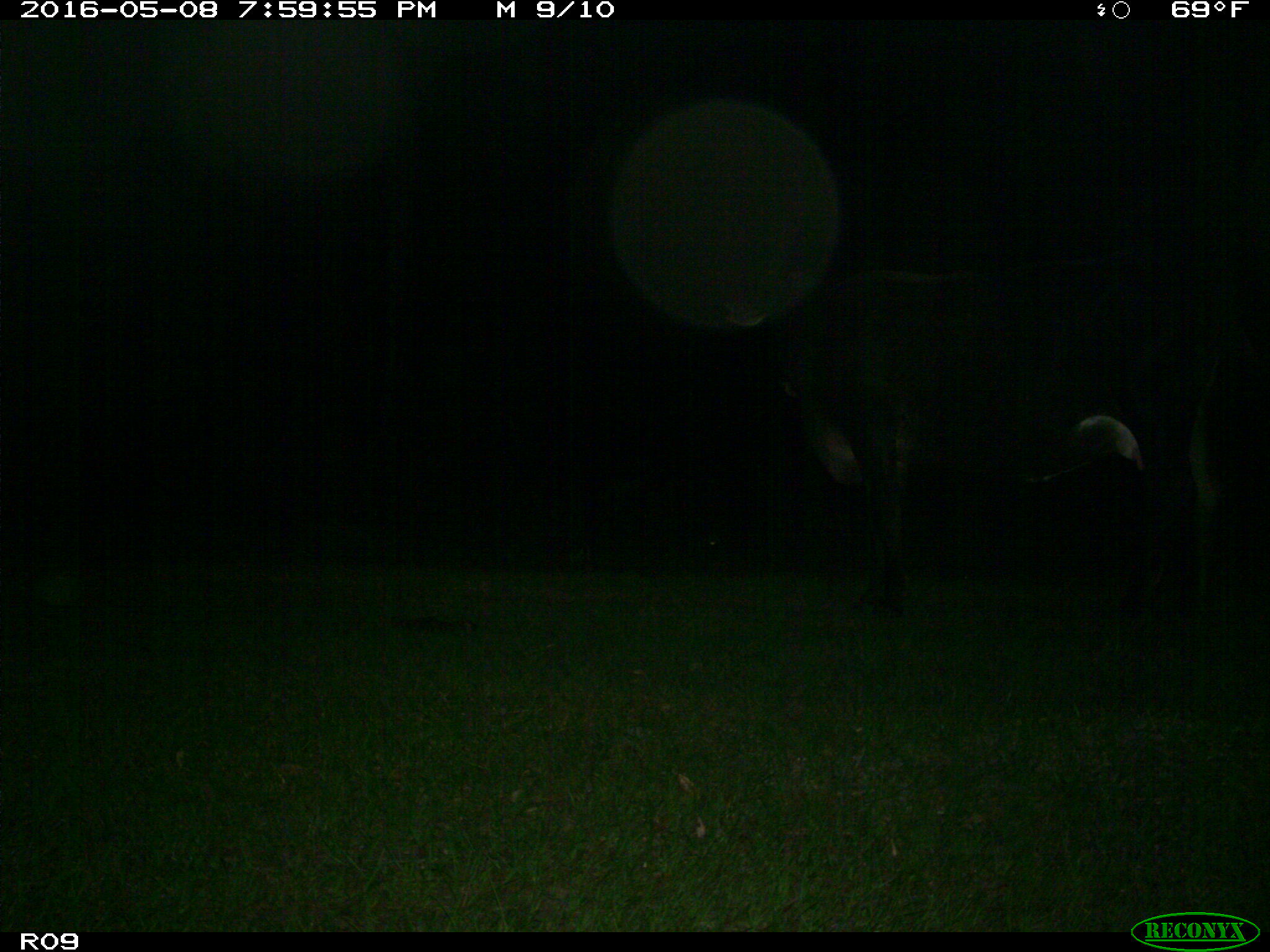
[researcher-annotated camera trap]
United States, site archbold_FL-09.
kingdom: Animalia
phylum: Chordata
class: Mammalia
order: Artiodactyla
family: Bovidae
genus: Bos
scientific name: Bos taurus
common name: domestic cow